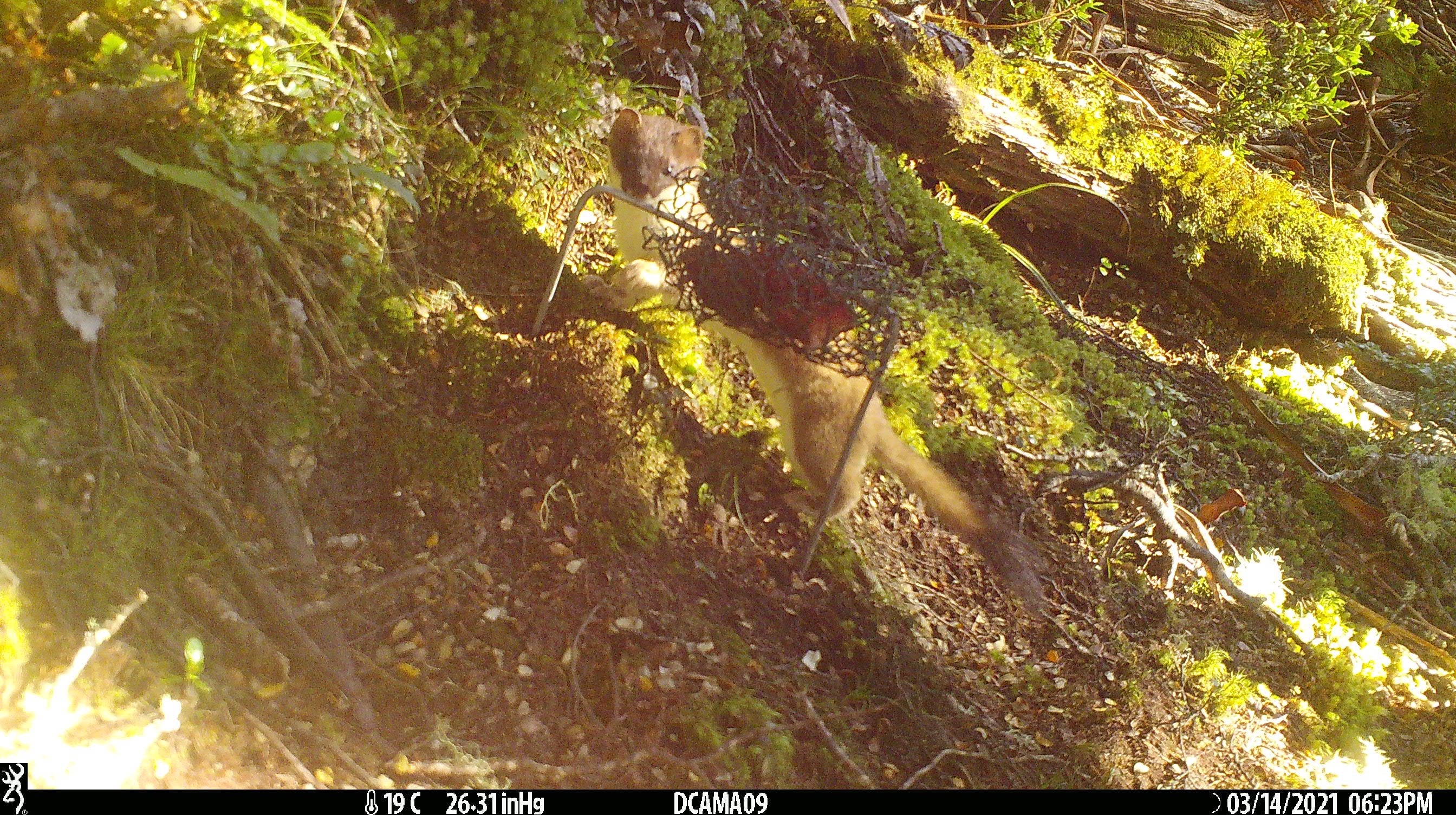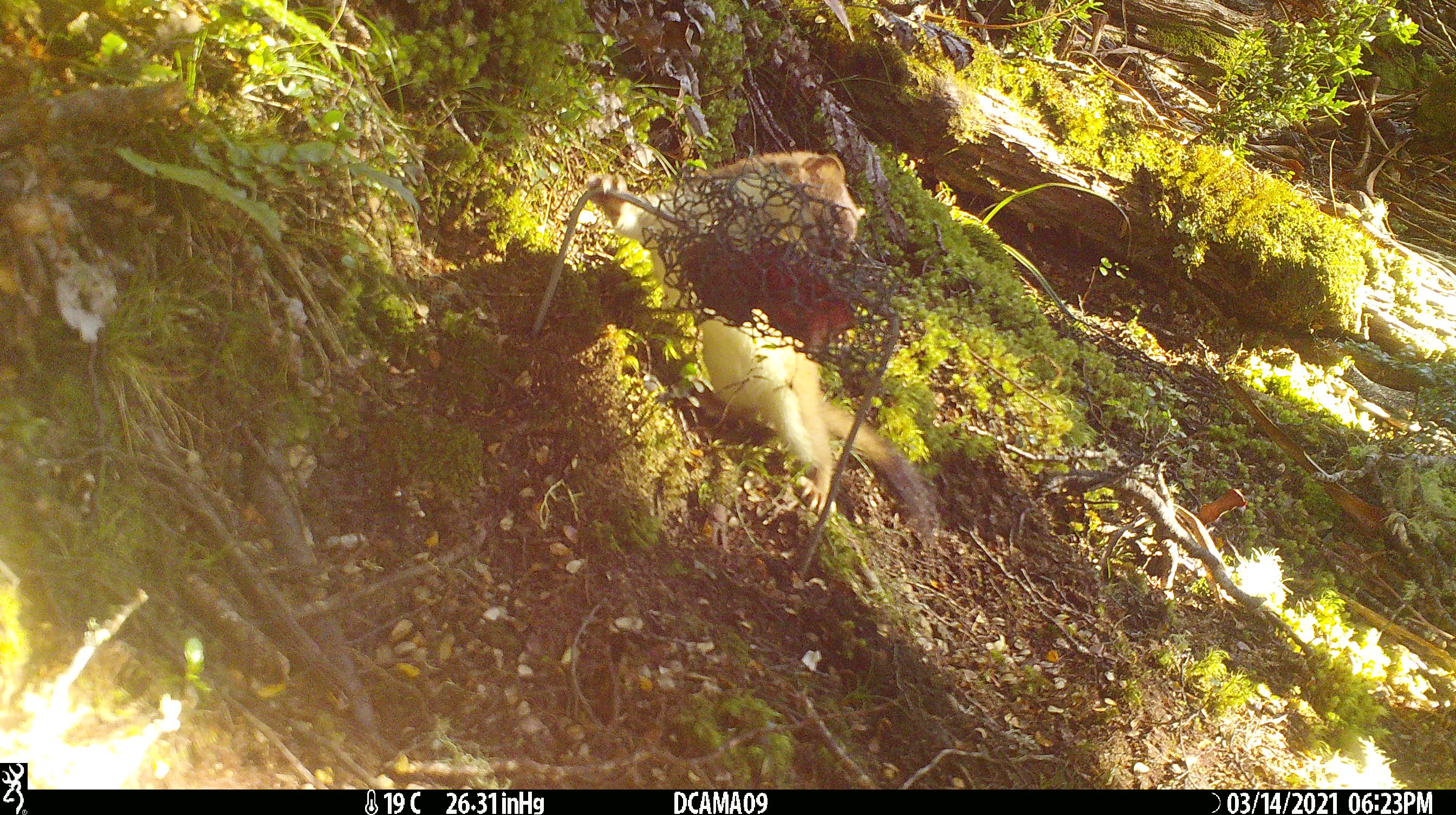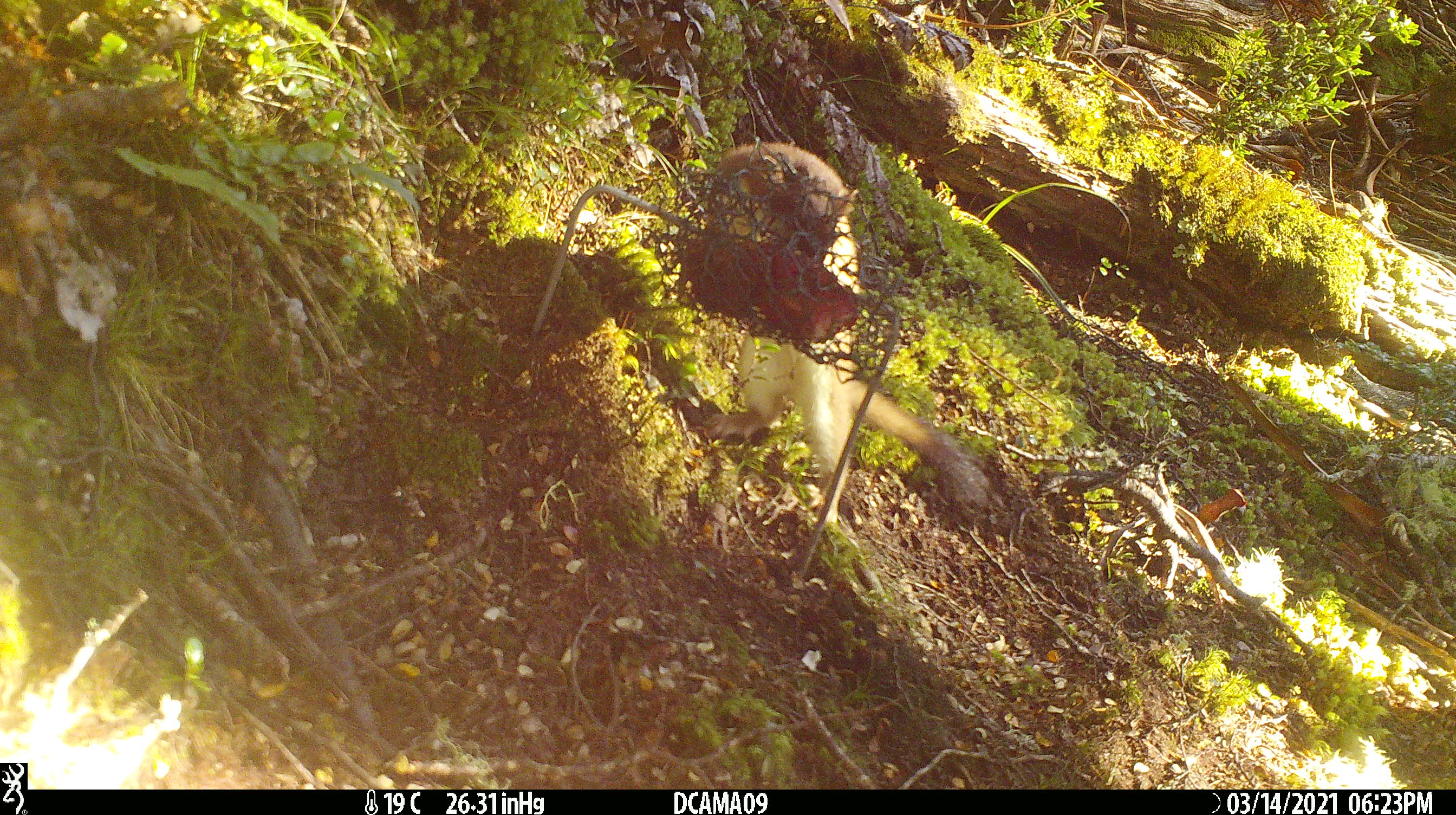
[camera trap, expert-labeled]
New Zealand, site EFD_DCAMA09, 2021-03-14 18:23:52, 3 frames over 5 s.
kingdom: Animalia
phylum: Chordata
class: Mammalia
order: Carnivora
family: Mustelidae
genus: Mustela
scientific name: Mustela erminea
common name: stoat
Stoat (Mustela erminea).